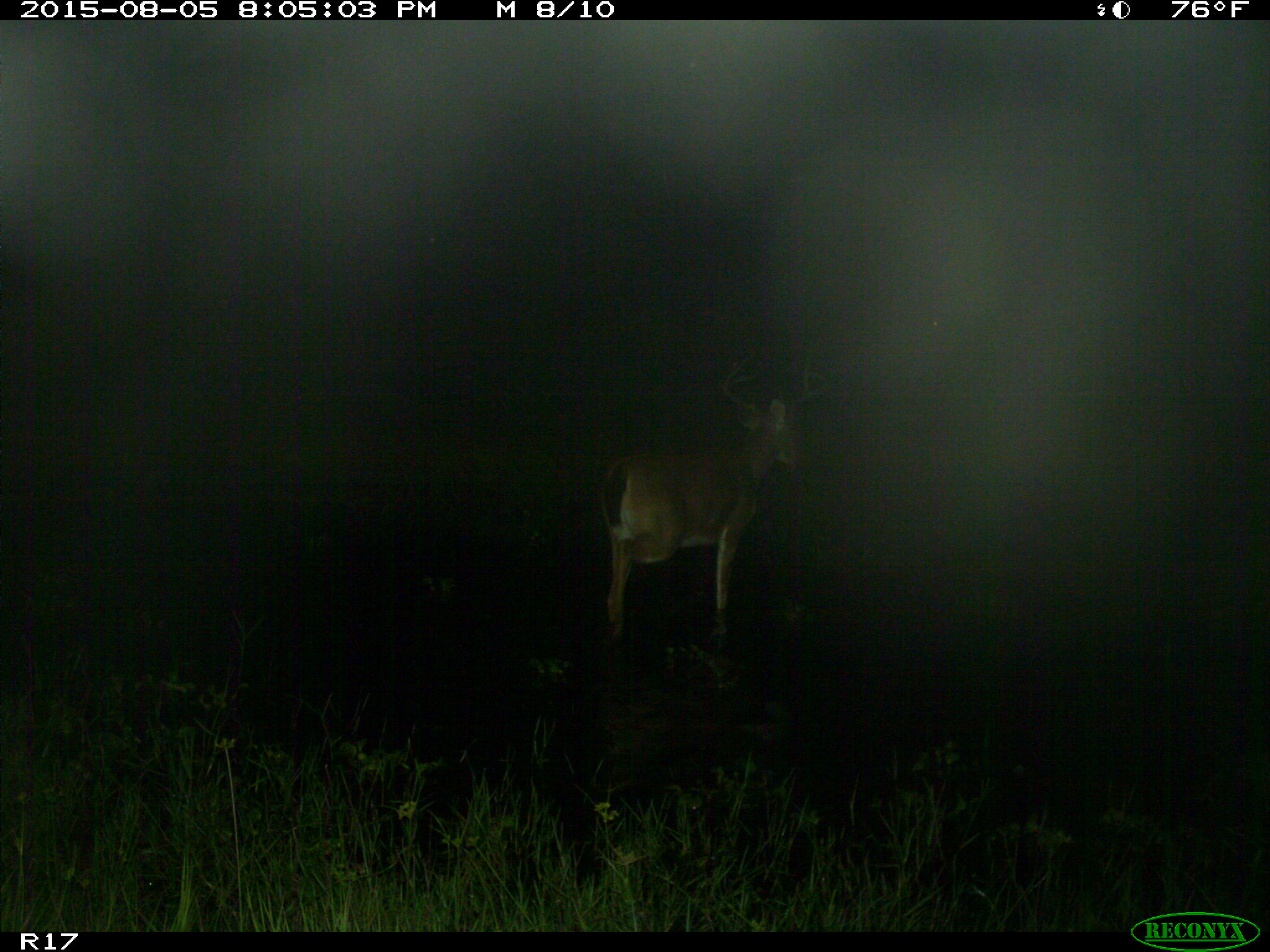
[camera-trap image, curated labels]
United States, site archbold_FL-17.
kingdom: Animalia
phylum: Chordata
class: Mammalia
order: Artiodactyla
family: Cervidae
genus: Odocoileus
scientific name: Odocoileus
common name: deer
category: unidentified deer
Unidentified deer (deer) (Odocoileus).